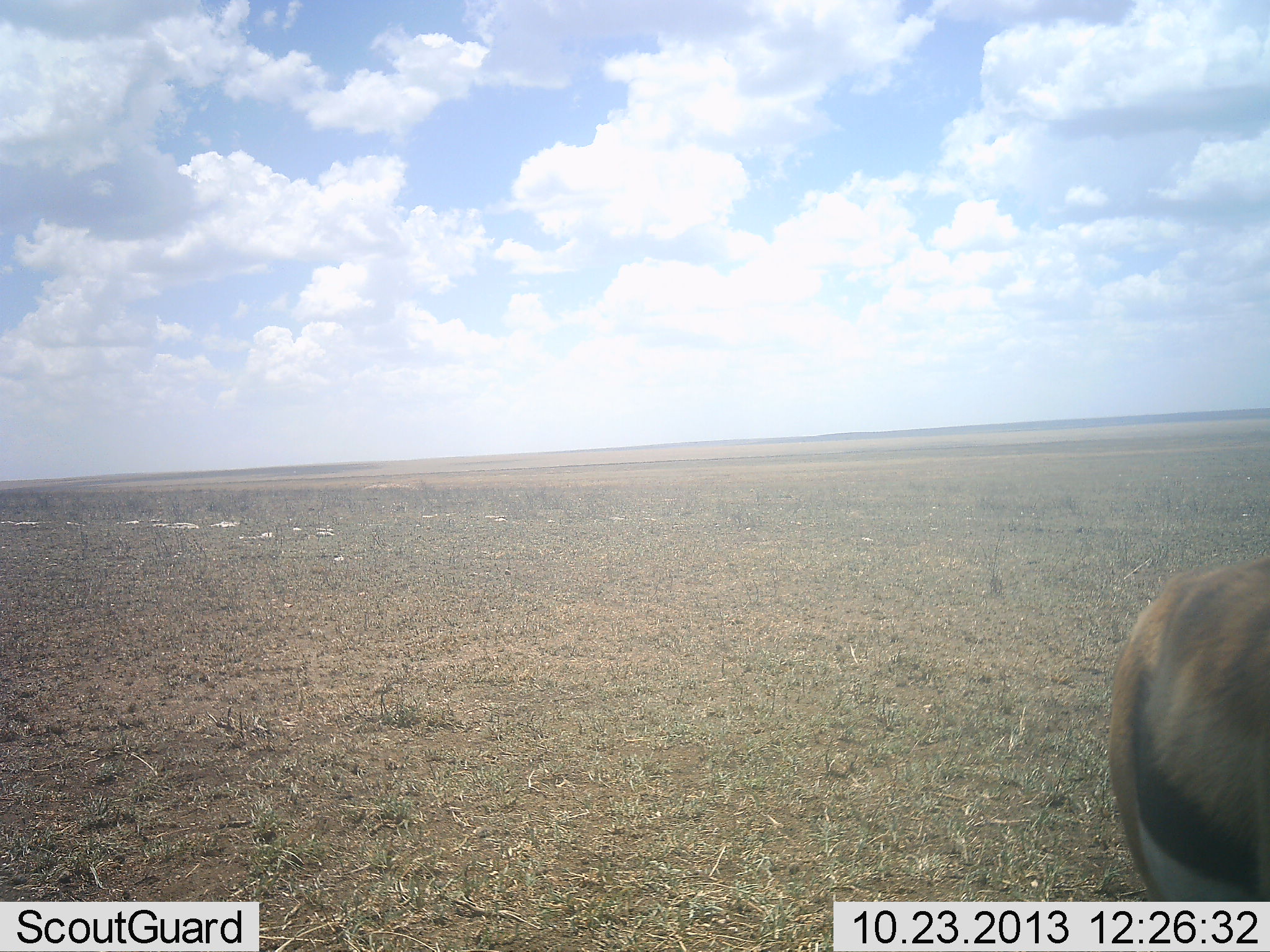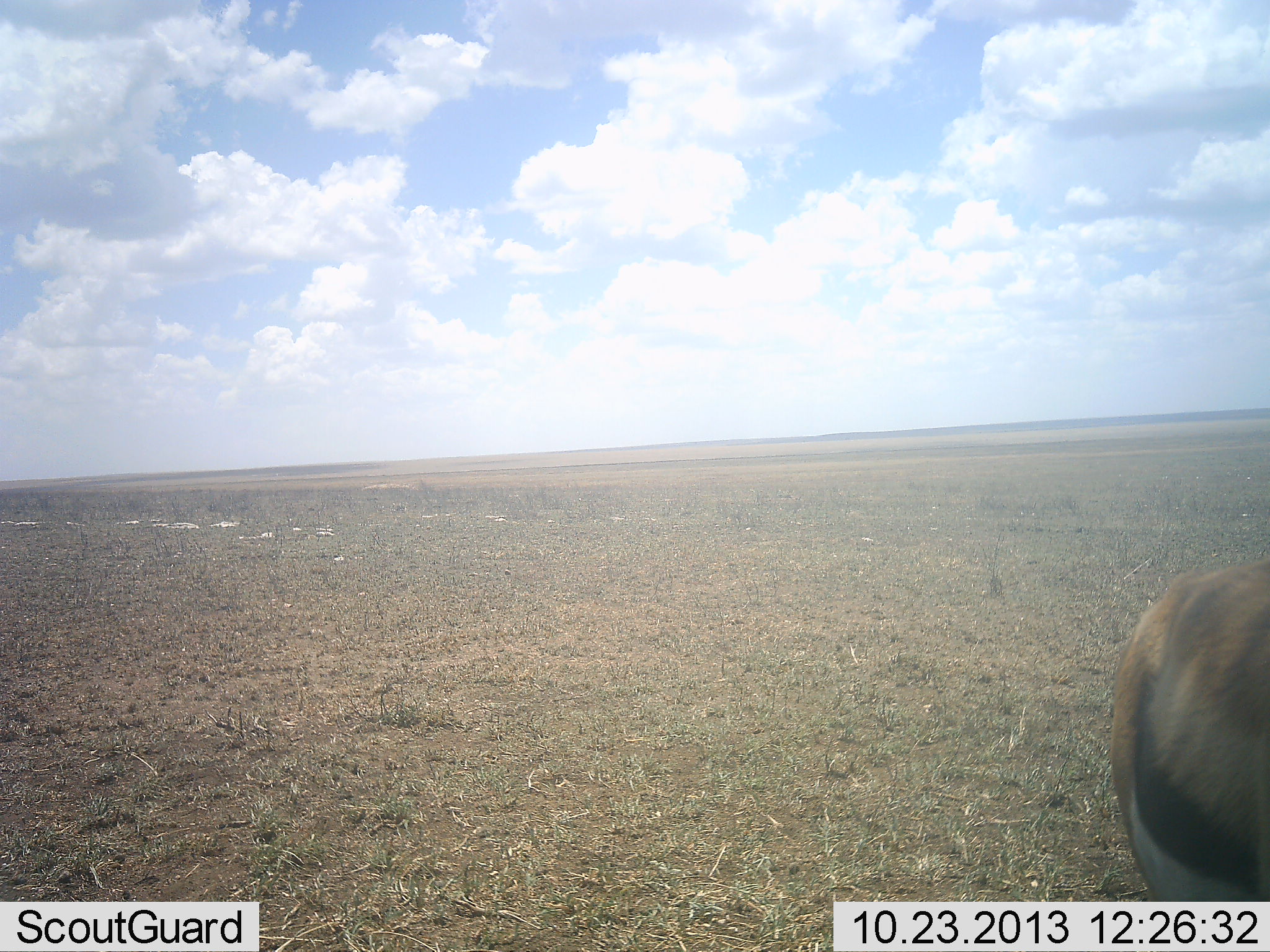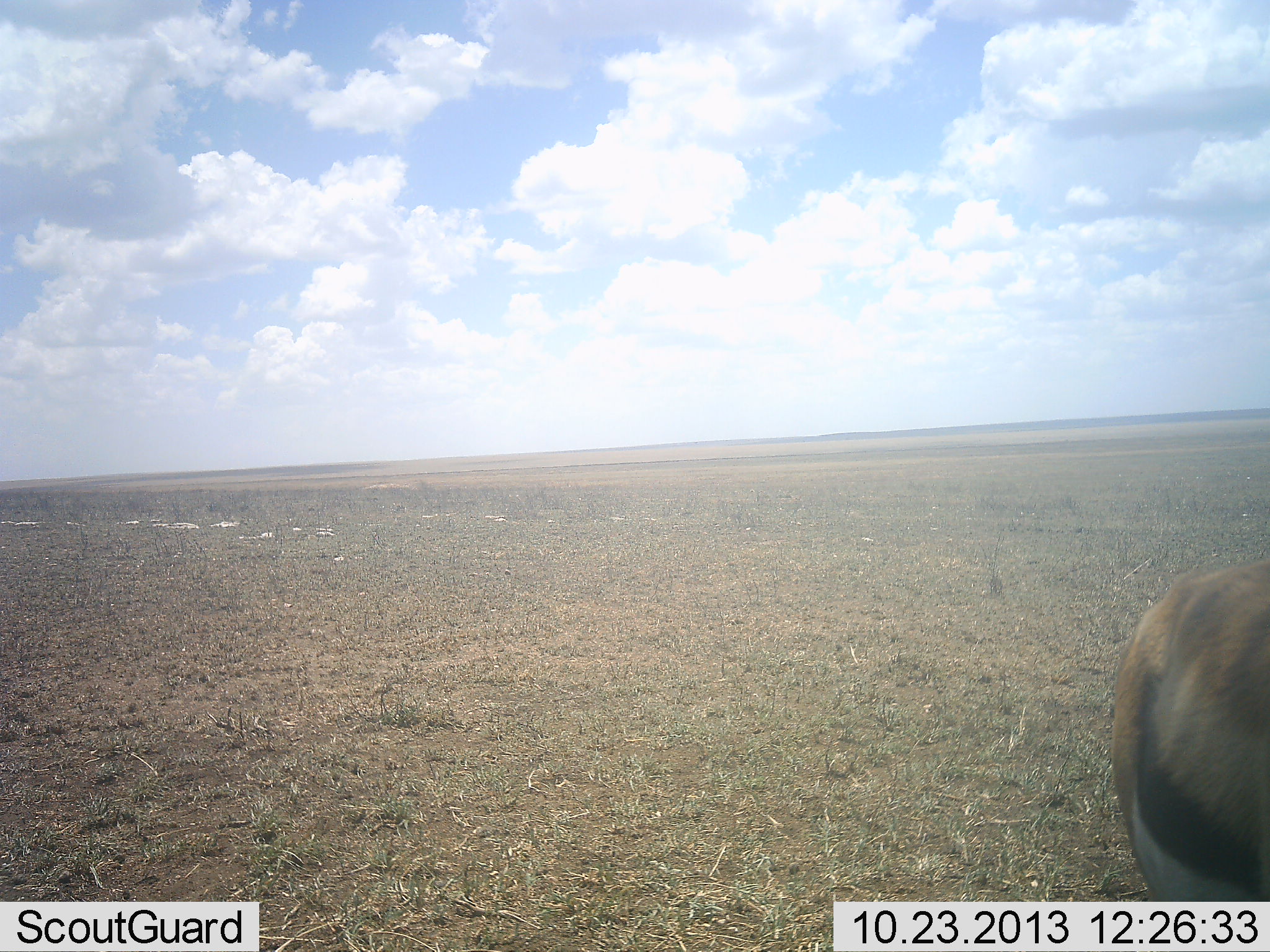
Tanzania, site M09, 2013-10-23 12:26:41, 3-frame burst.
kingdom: Animalia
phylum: Chordata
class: Mammalia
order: Artiodactyla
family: Bovidae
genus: Eudorcas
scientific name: Eudorcas thomsonii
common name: thomson's gazelle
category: gazellethomsons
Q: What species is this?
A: Gazellethomsons (thomson's gazelle) (Eudorcas thomsonii).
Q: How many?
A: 1.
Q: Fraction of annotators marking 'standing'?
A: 90%.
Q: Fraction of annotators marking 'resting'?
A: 10%.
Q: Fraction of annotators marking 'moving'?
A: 20%.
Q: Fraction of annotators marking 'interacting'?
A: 10%.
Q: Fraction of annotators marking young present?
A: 0%.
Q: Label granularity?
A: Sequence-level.